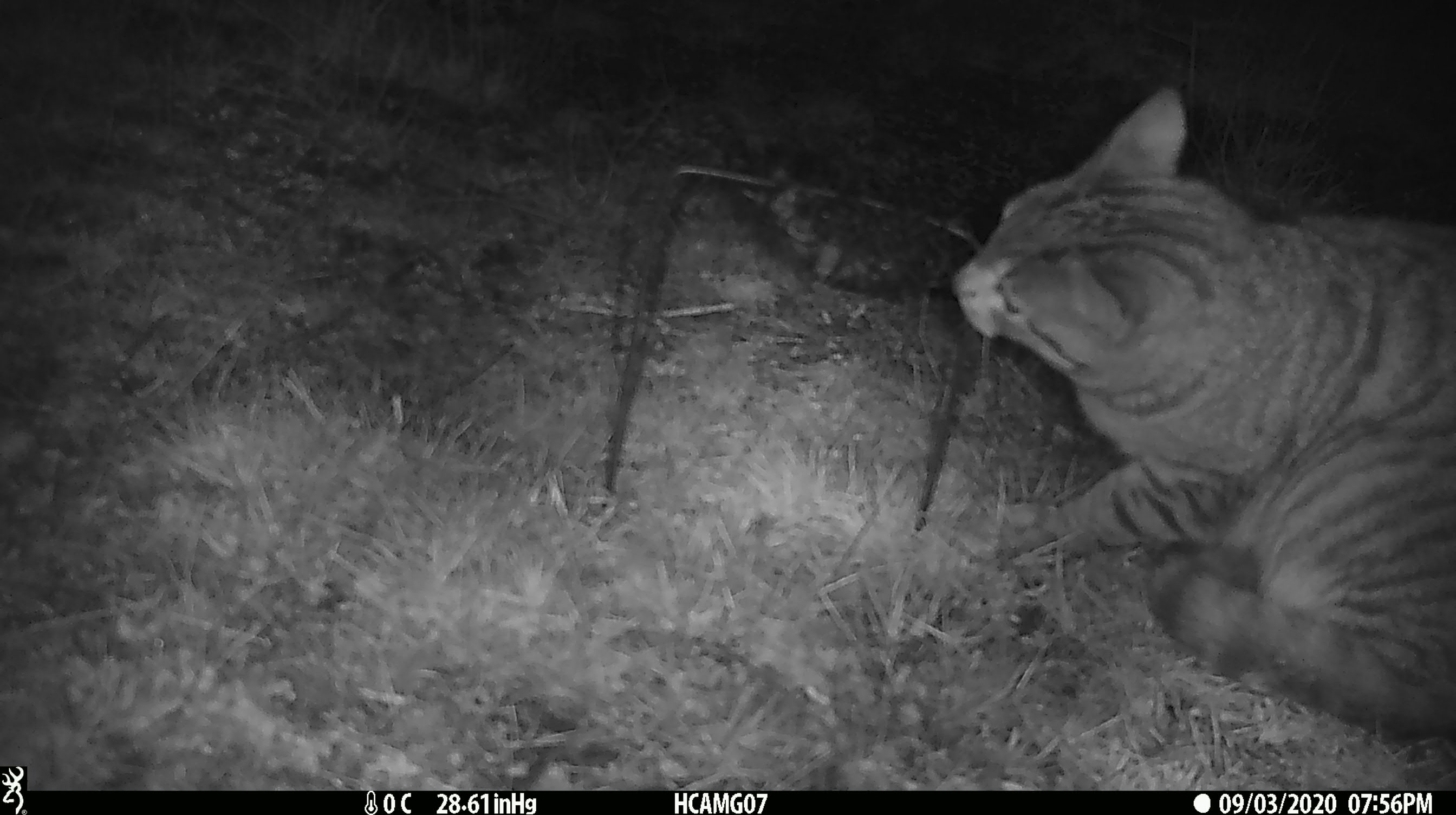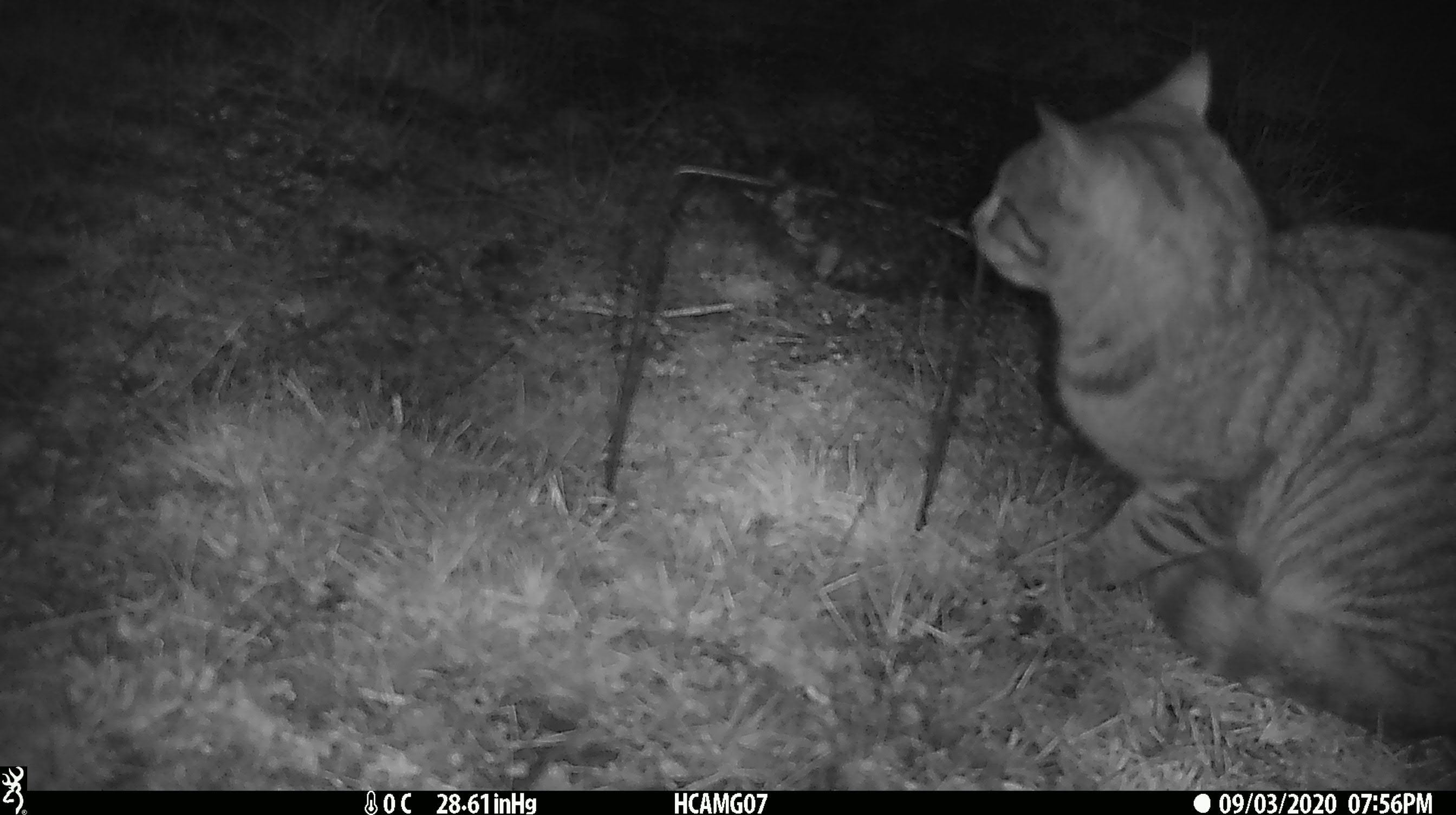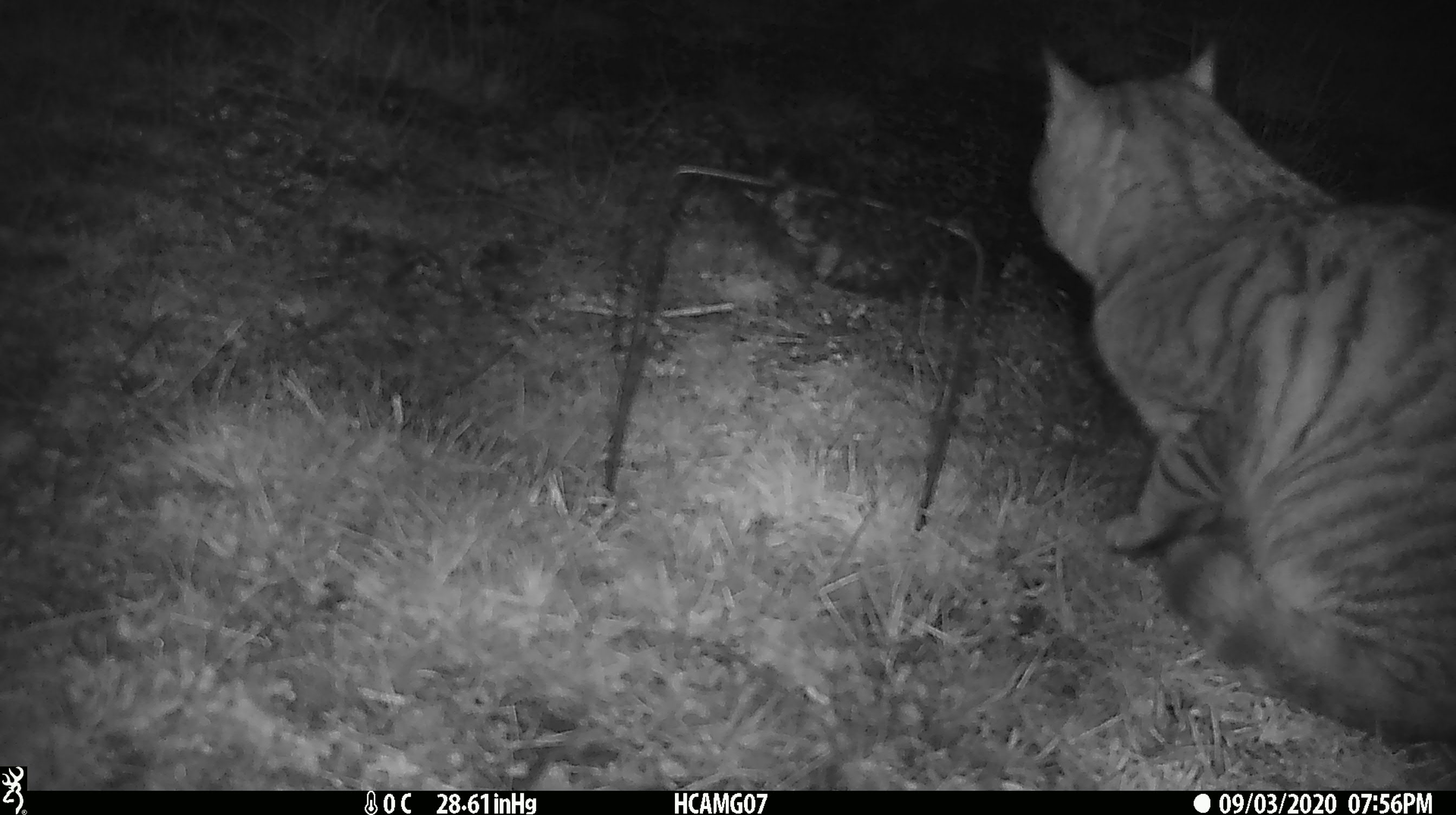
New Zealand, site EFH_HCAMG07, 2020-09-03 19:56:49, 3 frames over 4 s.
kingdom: Animalia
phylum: Chordata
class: Mammalia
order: Carnivora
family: Felidae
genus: Felis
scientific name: Felis catus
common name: domestic cat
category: cat